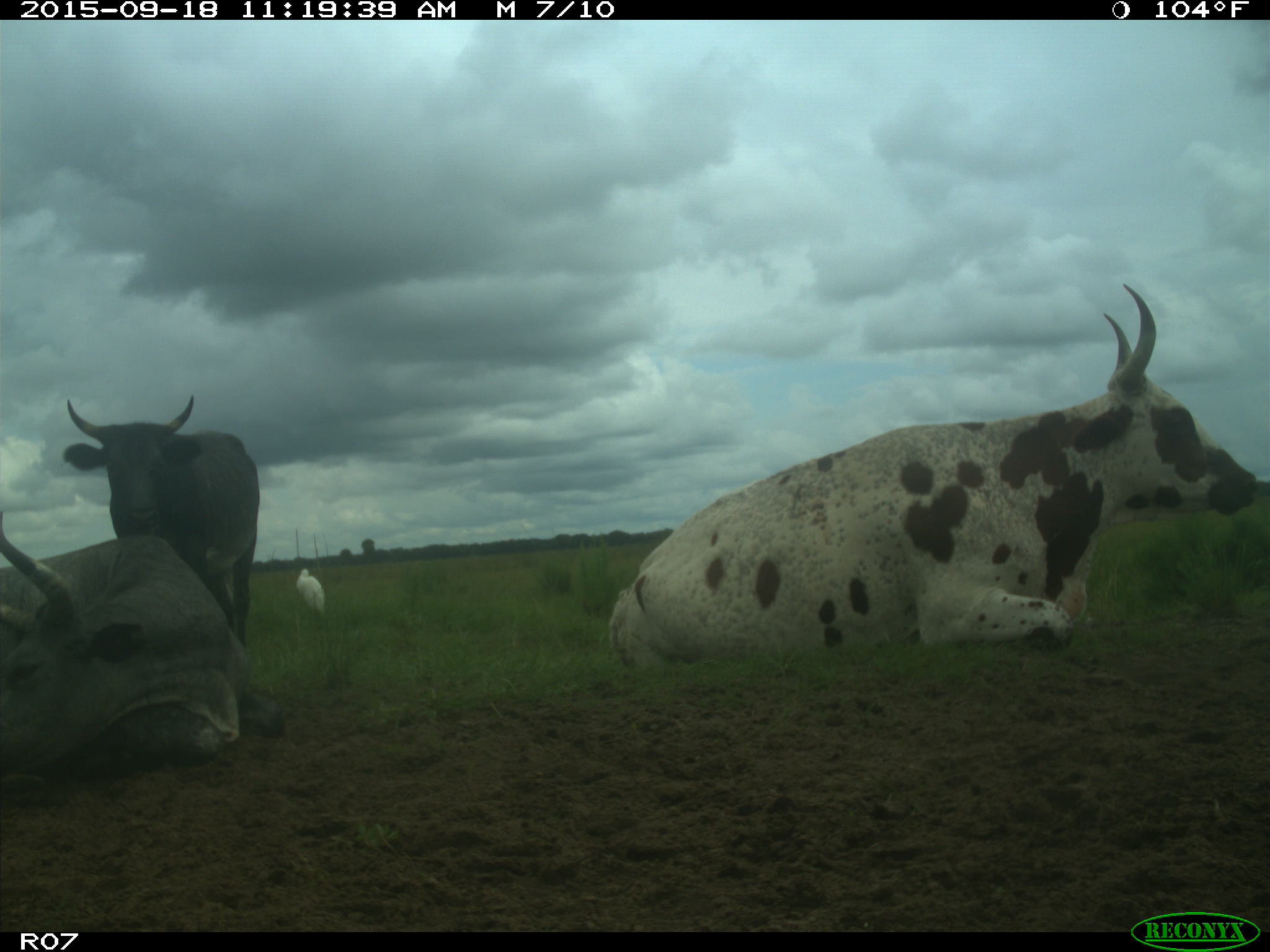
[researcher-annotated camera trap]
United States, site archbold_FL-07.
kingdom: Animalia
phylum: Chordata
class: Mammalia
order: Artiodactyla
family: Bovidae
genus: Bos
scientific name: Bos taurus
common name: domestic cow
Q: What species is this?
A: Bos taurus (domestic cow).